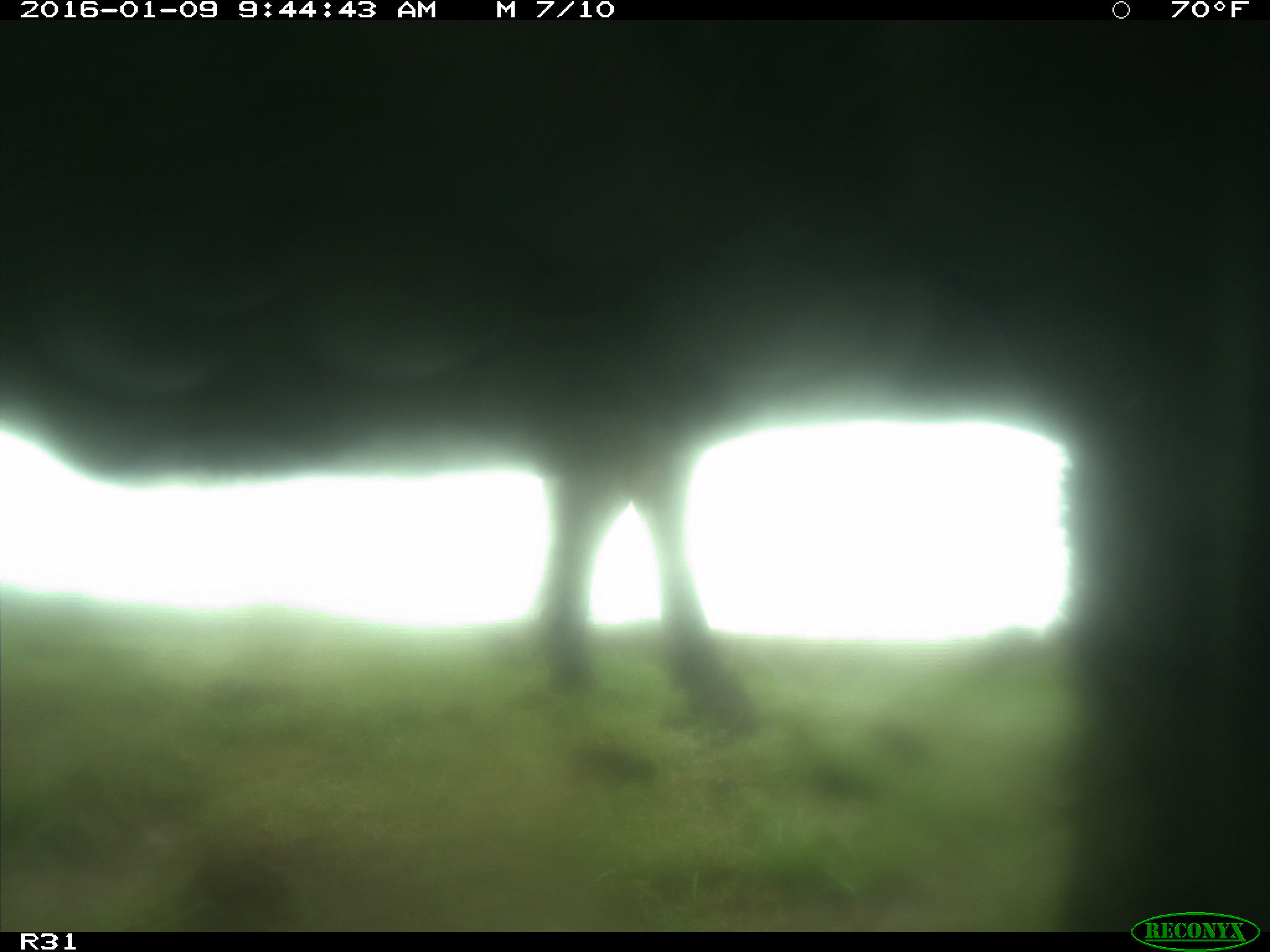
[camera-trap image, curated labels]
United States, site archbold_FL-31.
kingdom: Animalia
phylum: Chordata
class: Mammalia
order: Artiodactyla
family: Bovidae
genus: Bos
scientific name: Bos taurus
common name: domestic cow